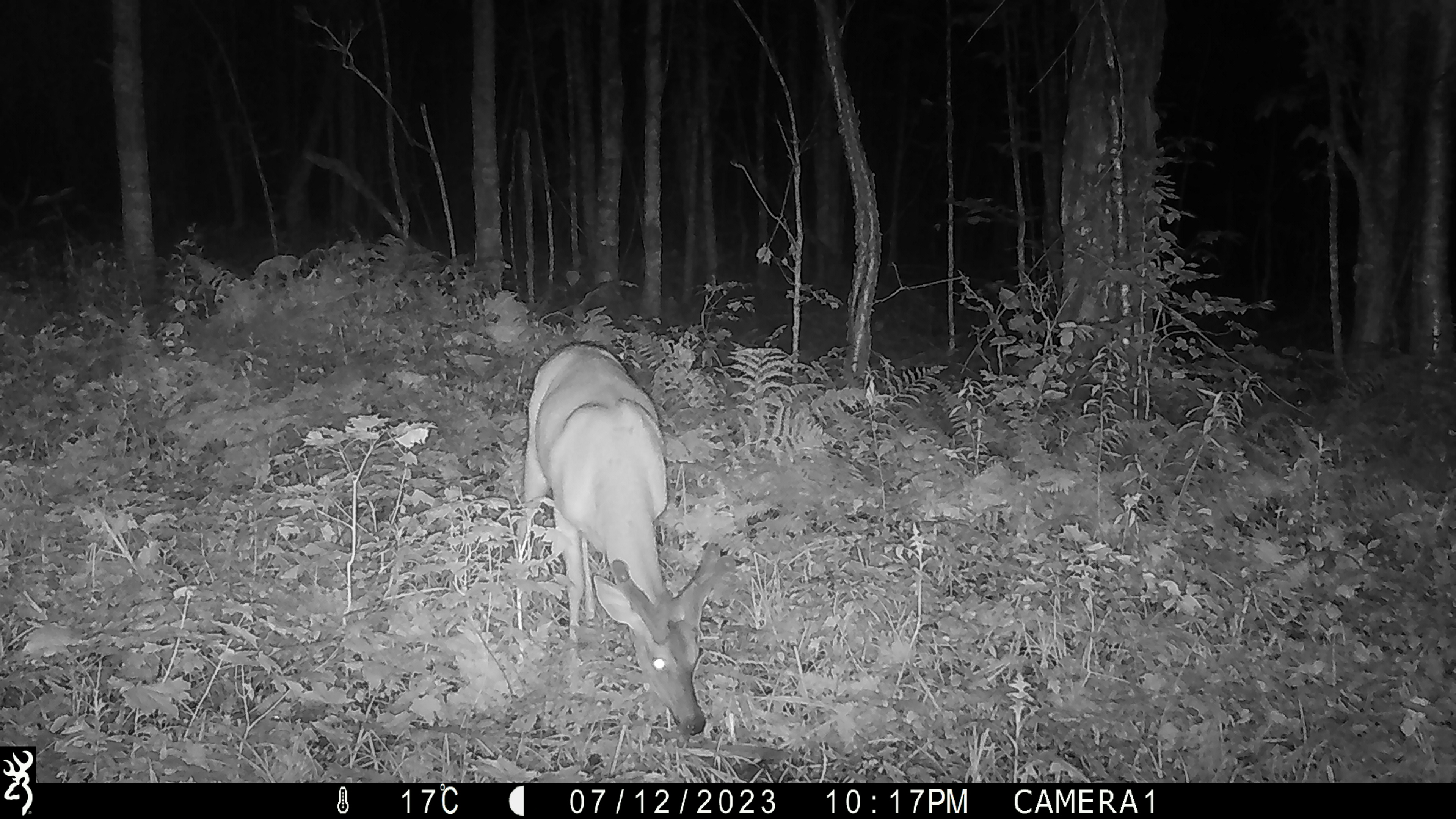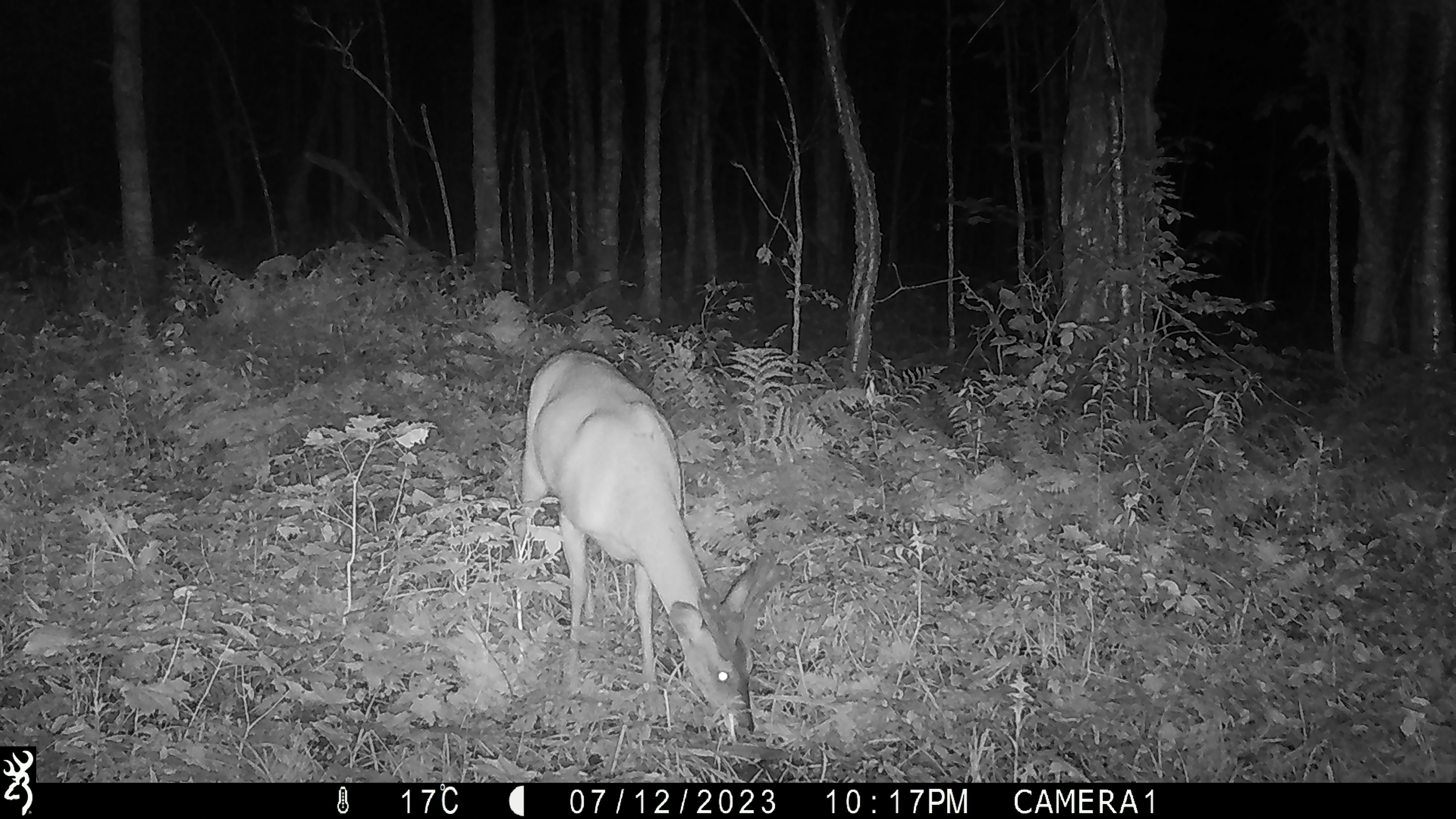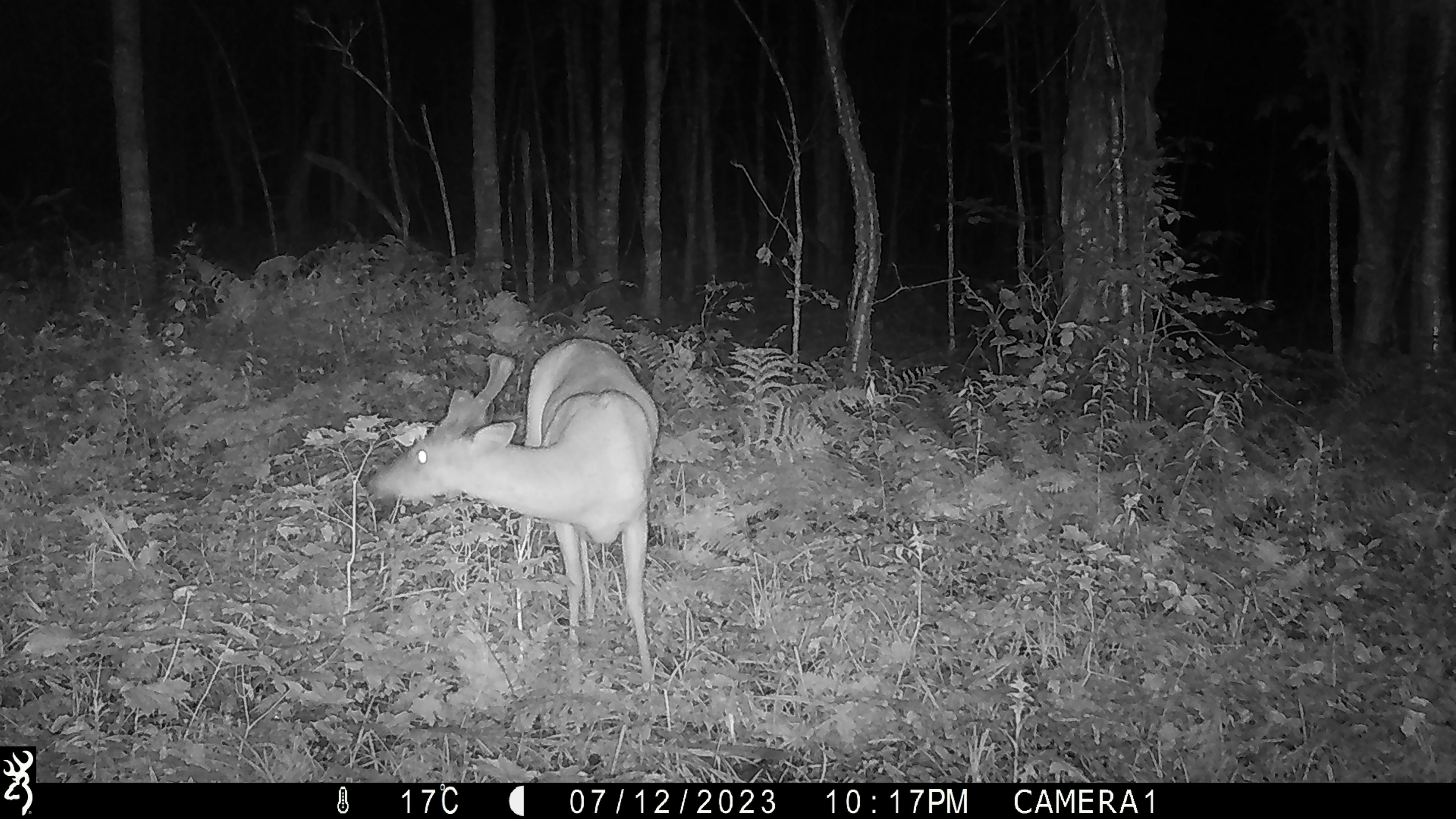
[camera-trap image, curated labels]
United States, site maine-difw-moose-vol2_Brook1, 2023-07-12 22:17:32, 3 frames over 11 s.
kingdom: Animalia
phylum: Chordata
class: Mammalia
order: Artiodactyla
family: Cervidae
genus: Odocoileus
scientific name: Odocoileus virginianus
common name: white-tailed deer